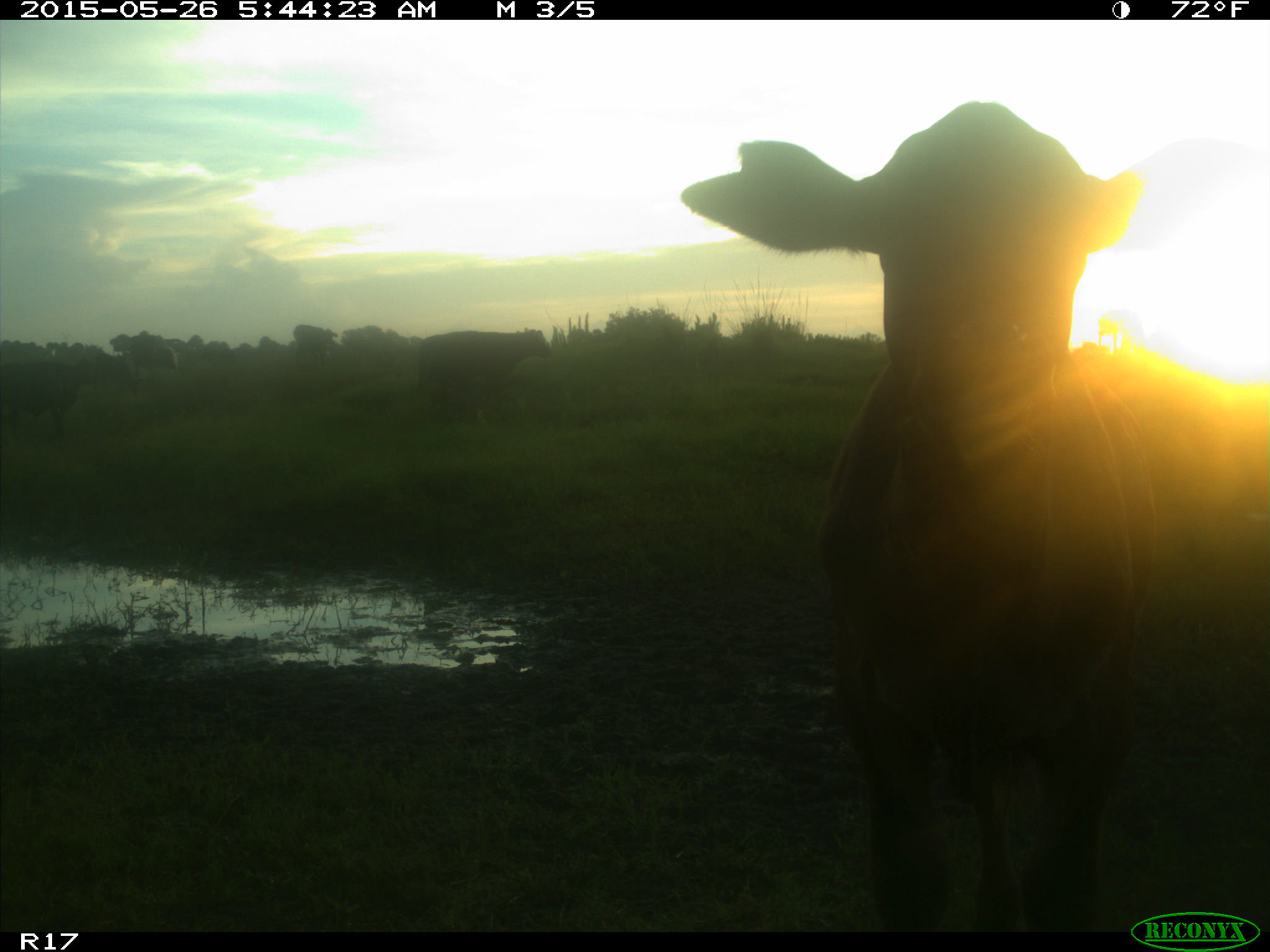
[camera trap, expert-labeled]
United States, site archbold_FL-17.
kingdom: Animalia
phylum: Chordata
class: Mammalia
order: Artiodactyla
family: Bovidae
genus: Bos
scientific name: Bos taurus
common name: domestic cow